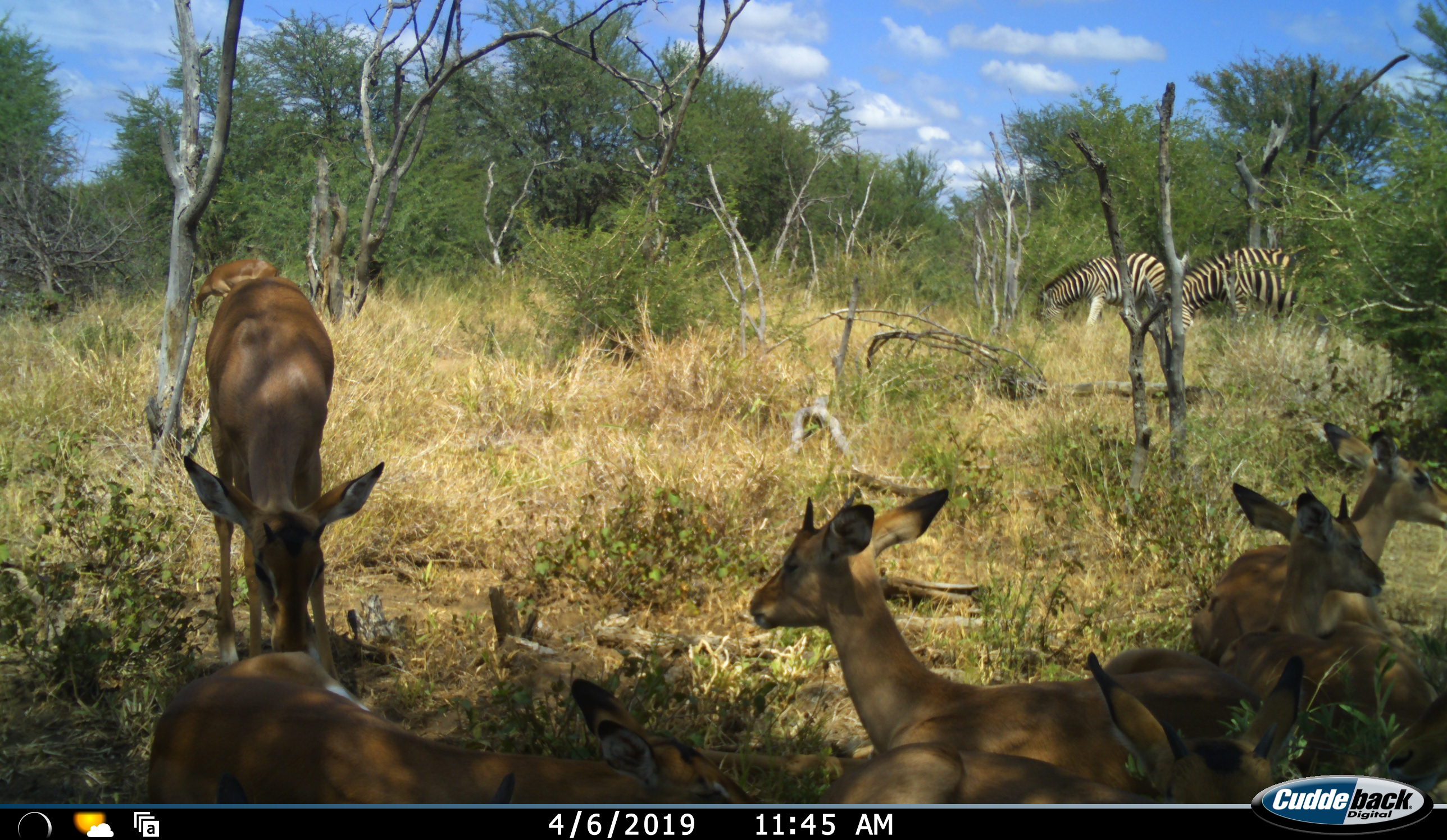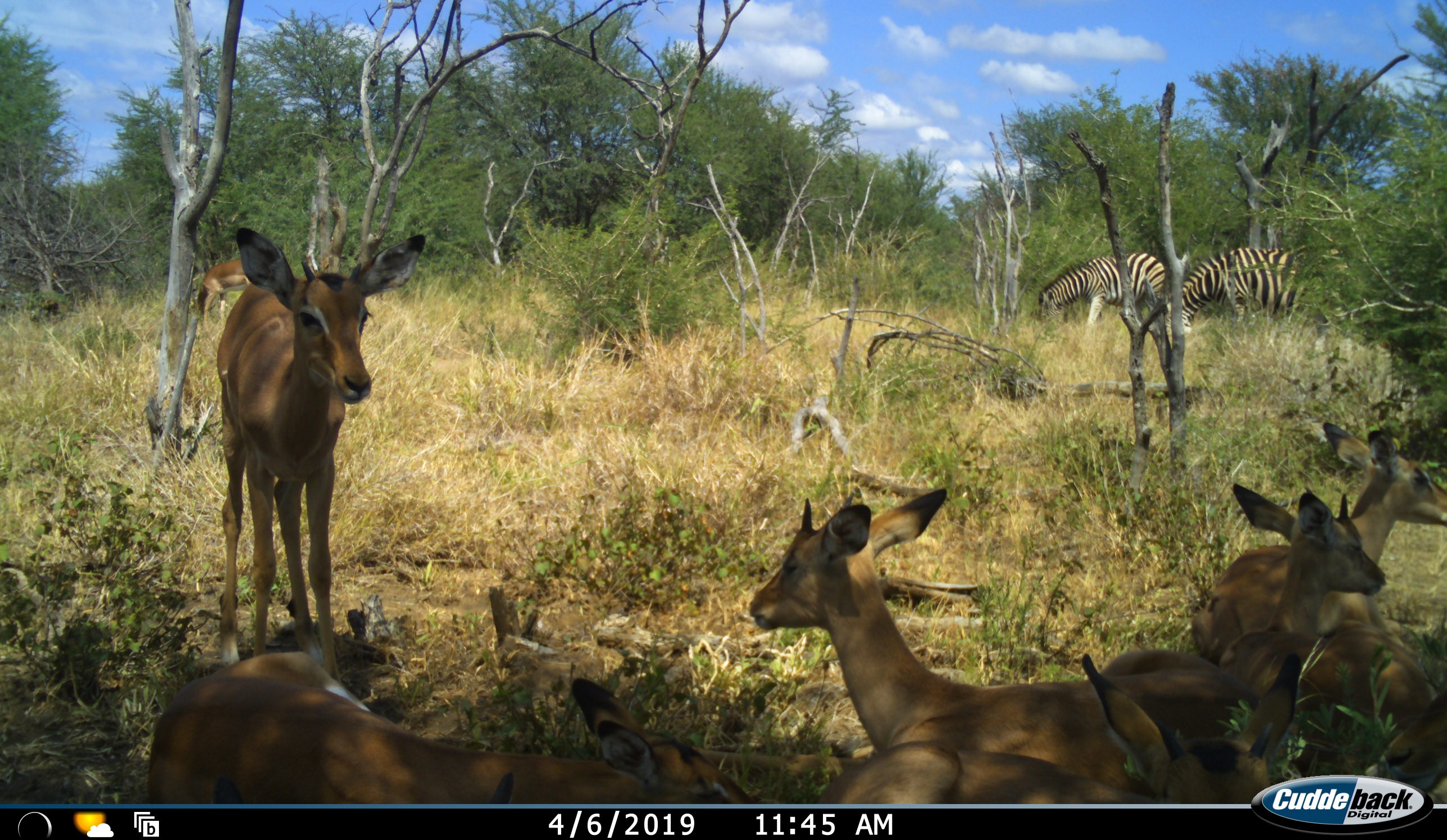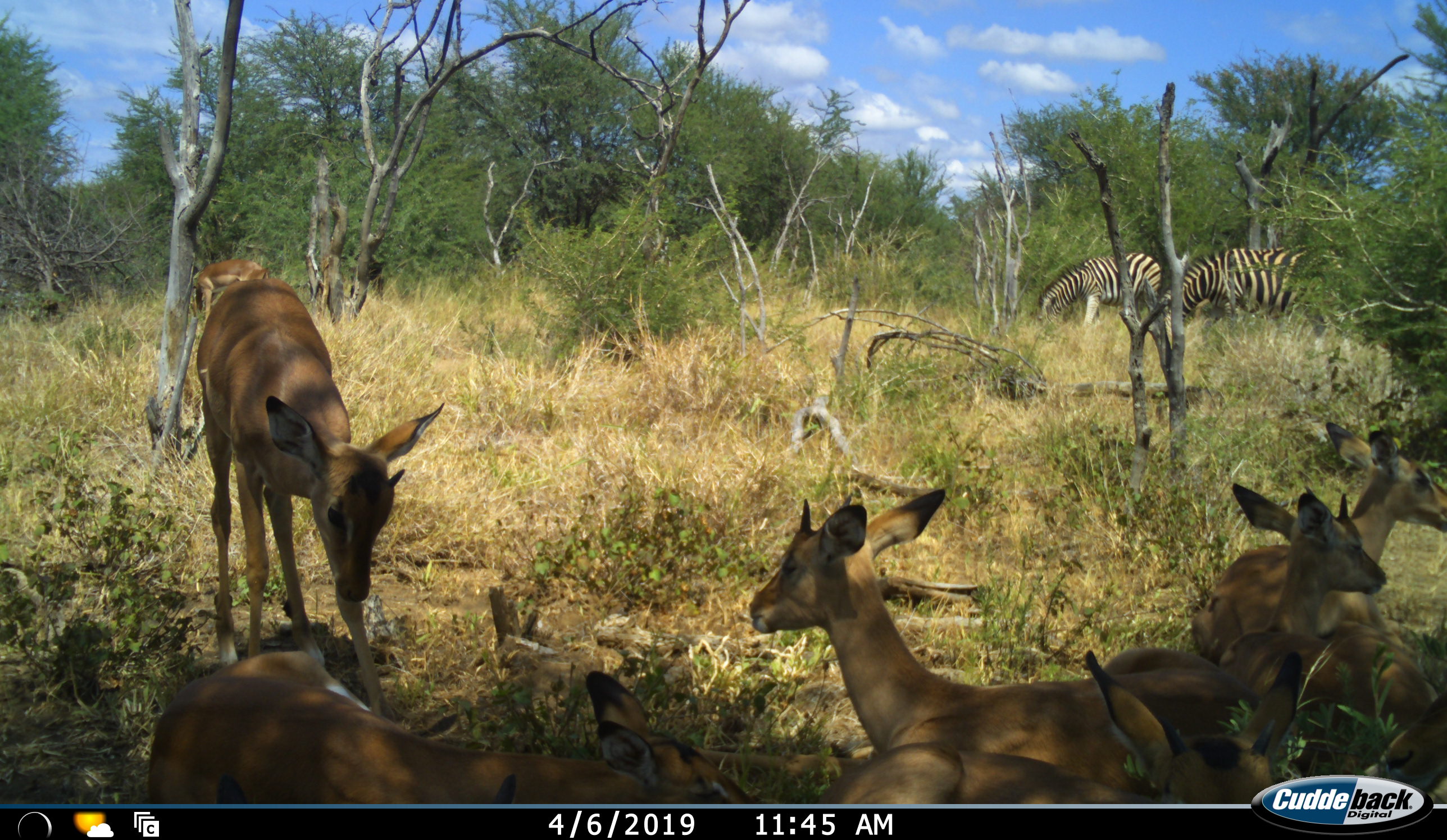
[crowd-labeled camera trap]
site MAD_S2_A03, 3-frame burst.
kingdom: Animalia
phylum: Chordata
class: Mammalia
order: Perissodactyla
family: Equidae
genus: Equus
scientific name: Equus quagga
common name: plains zebra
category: zebraplains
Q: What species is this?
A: Zebraplains (plains zebra) (Equus quagga).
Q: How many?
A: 2.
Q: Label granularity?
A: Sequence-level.